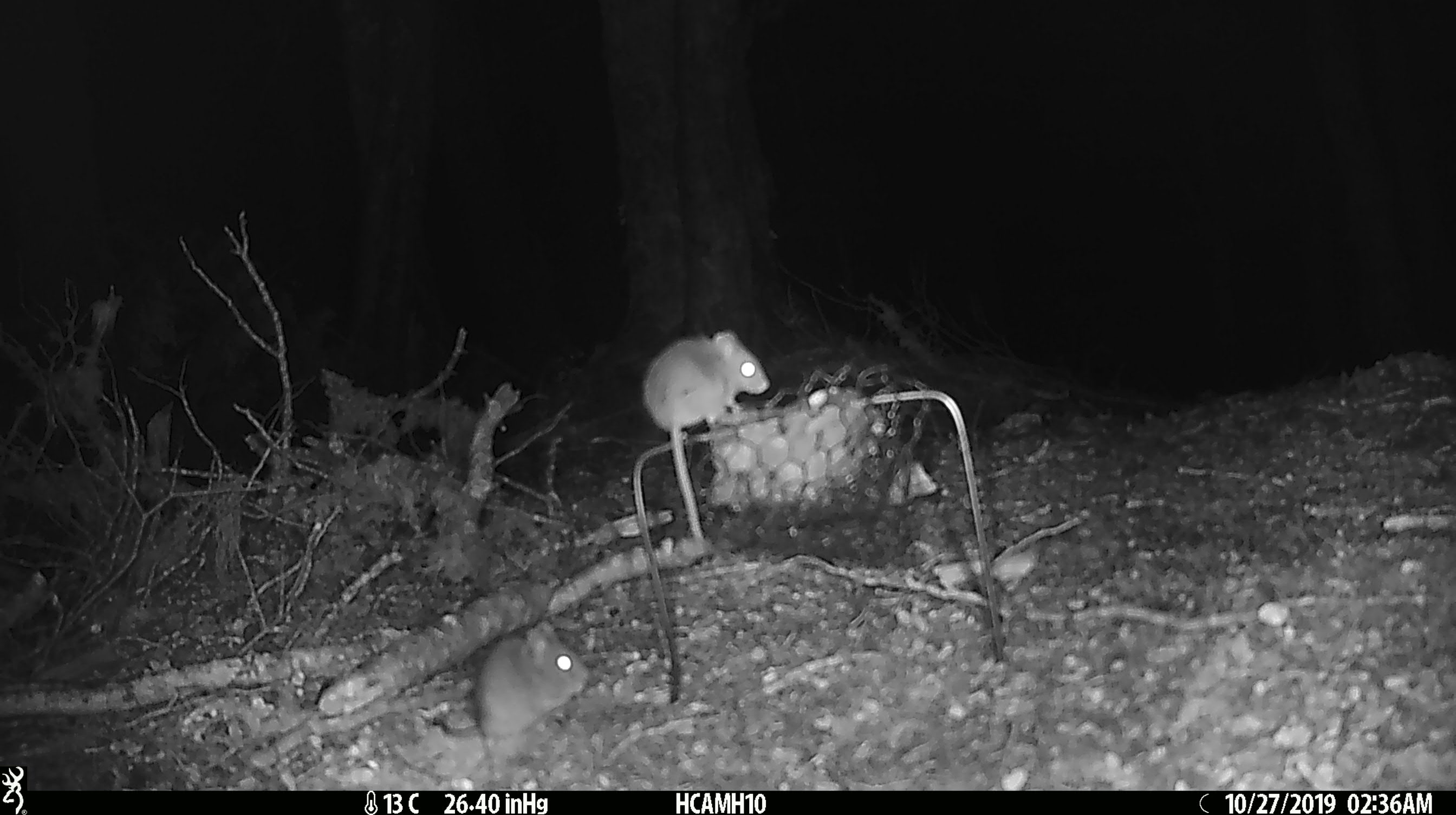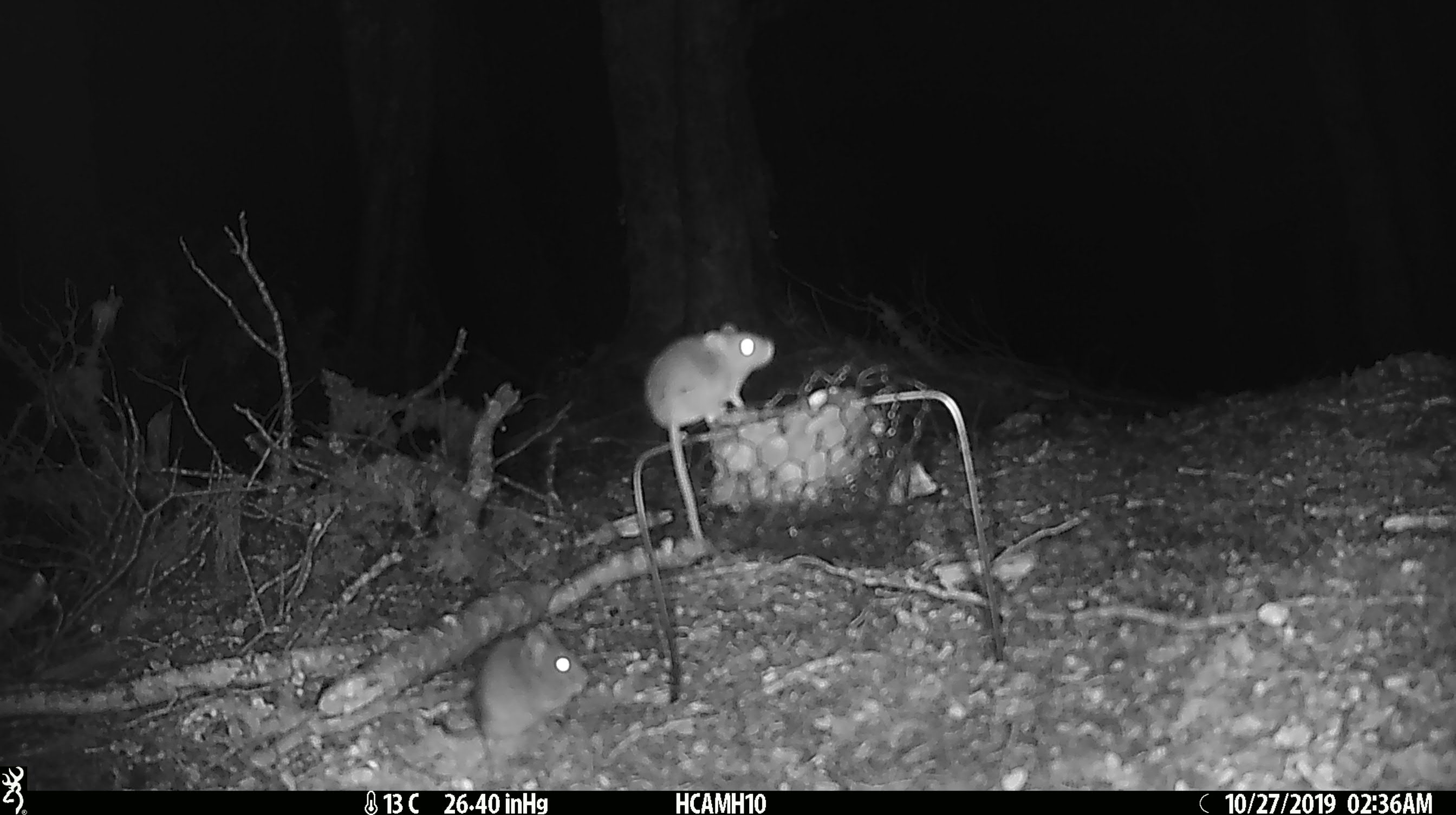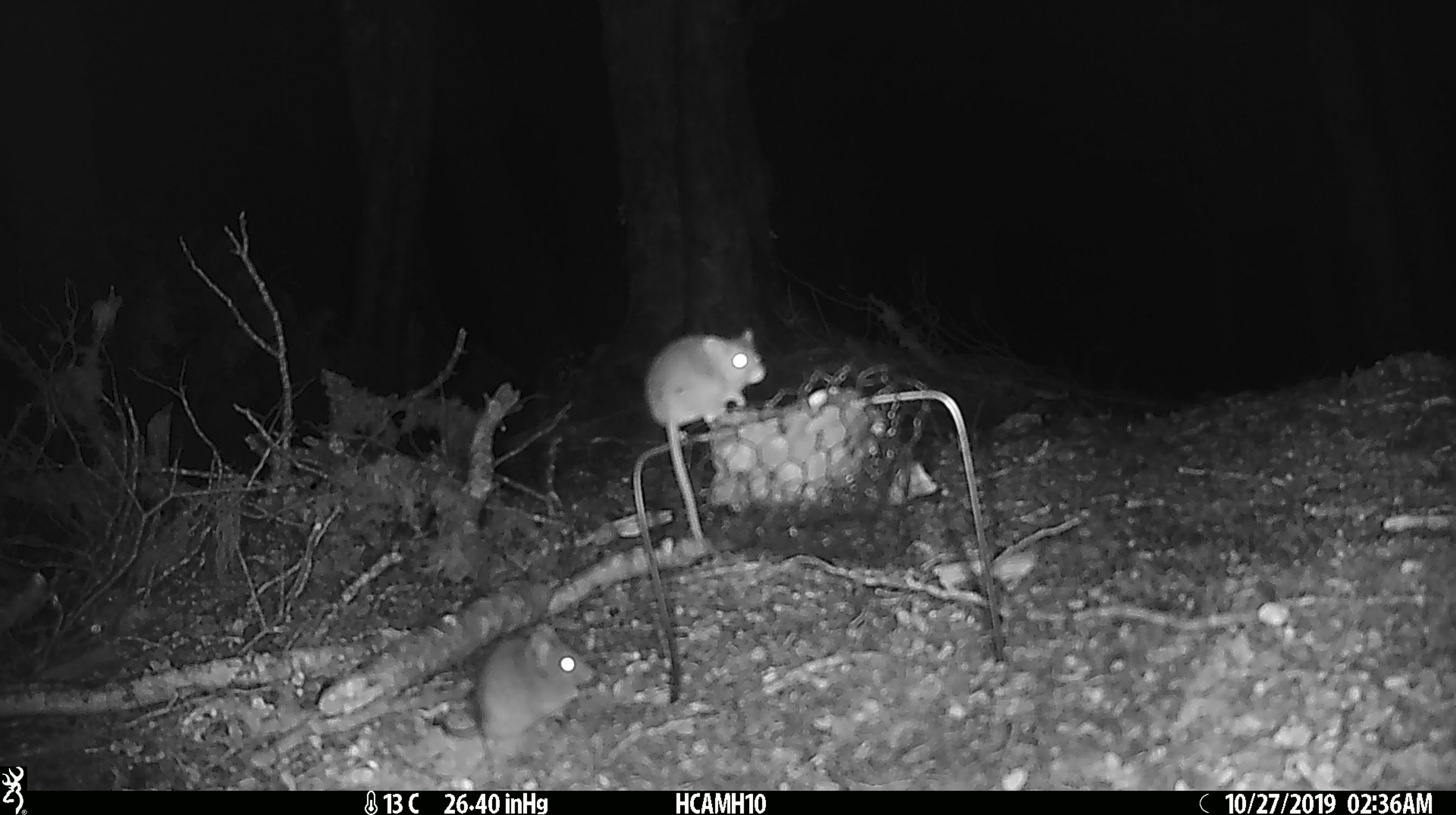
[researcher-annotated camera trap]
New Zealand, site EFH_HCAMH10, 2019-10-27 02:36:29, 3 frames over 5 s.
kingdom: Animalia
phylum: Chordata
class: Mammalia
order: Rodentia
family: Muridae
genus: Mus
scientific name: Mus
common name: mouse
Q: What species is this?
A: Mouse (Mus).